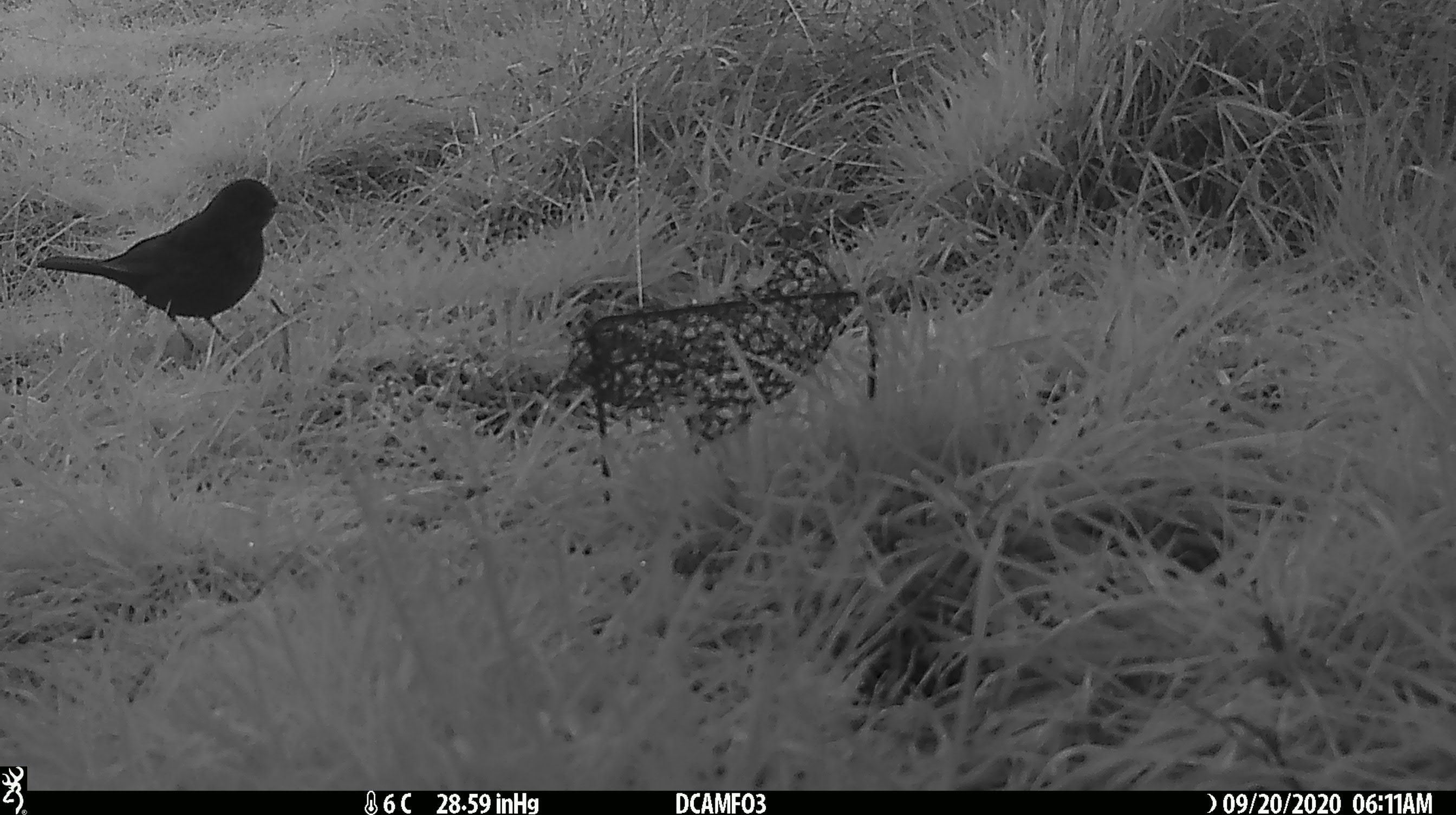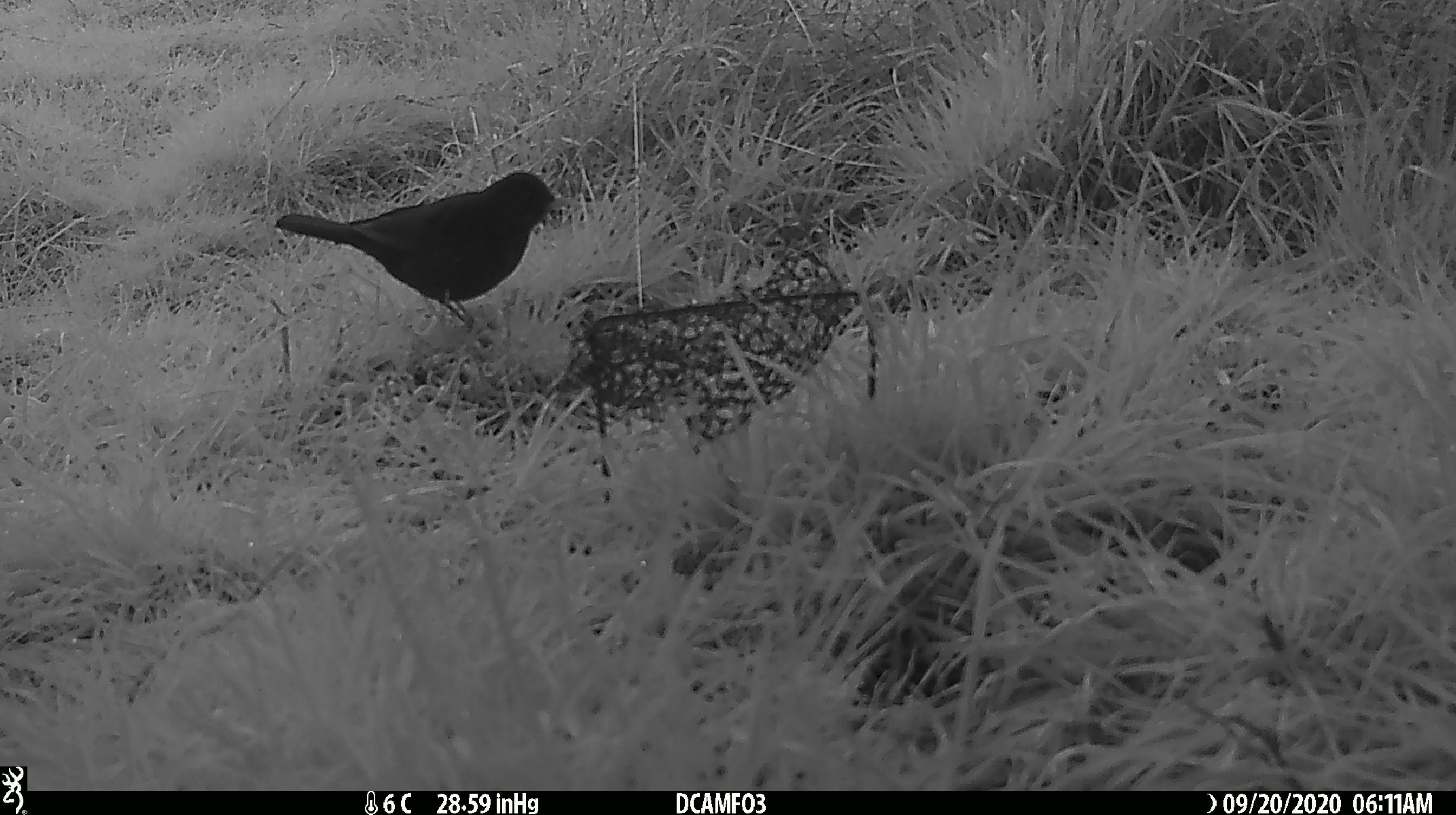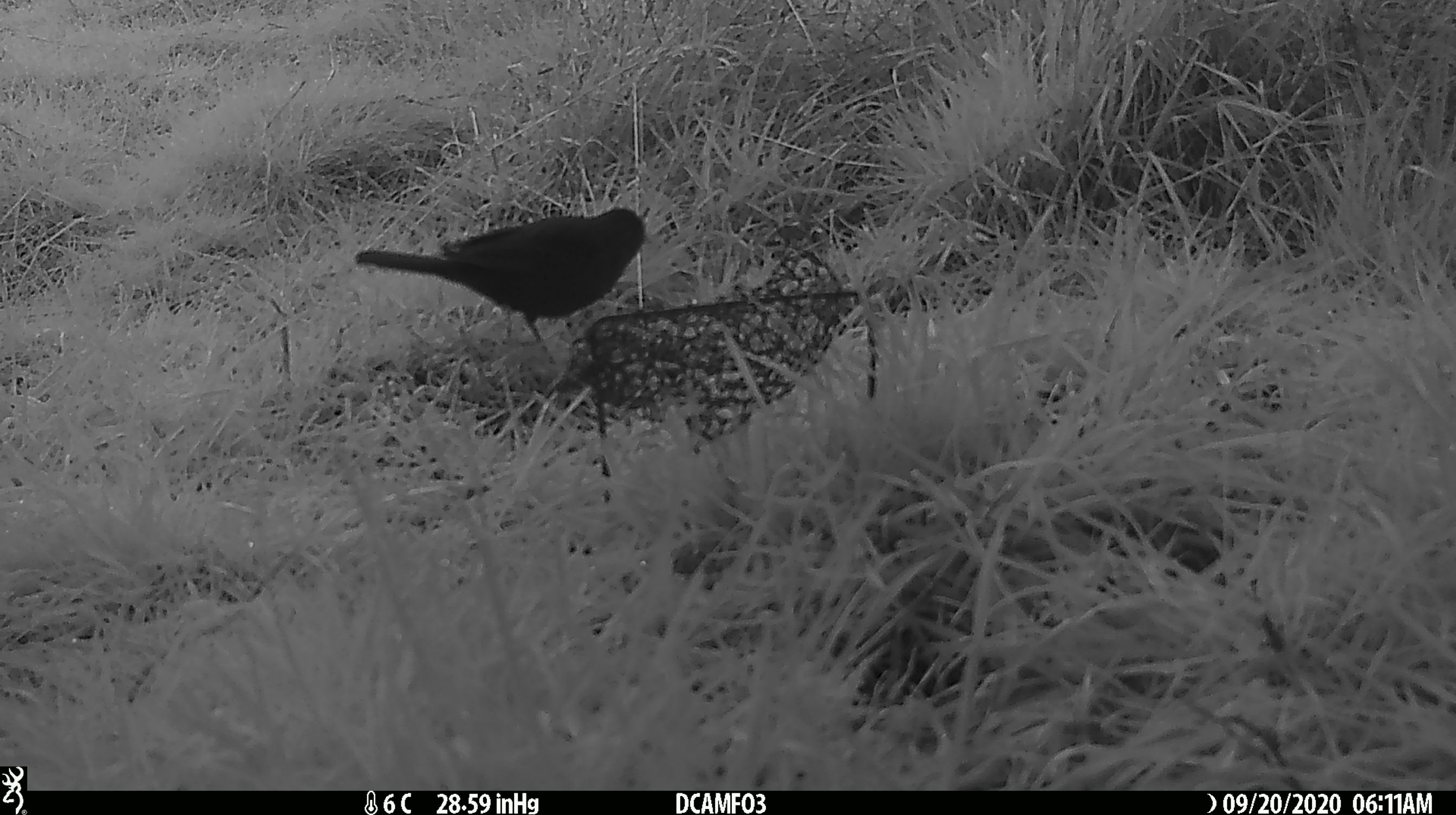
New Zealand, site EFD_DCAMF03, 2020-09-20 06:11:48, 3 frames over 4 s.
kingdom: Animalia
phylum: Chordata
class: Aves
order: Passeriformes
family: Turdidae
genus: Turdus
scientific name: Turdus merula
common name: eurasian blackbird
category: blackbird